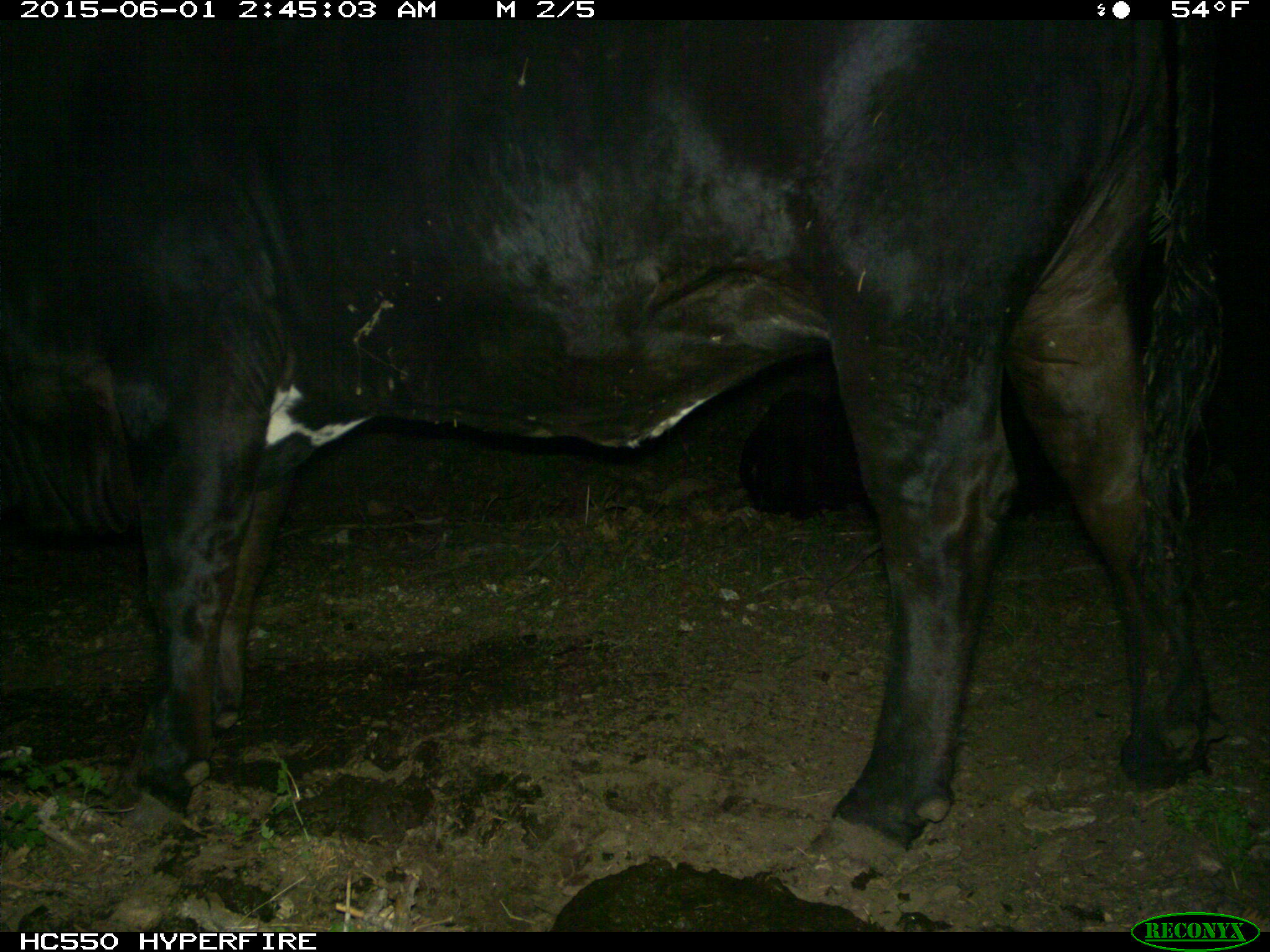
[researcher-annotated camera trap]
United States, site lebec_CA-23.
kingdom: Animalia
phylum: Chordata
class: Mammalia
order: Artiodactyla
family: Bovidae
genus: Bos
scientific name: Bos taurus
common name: domestic cow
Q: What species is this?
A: Bos taurus (domestic cow).